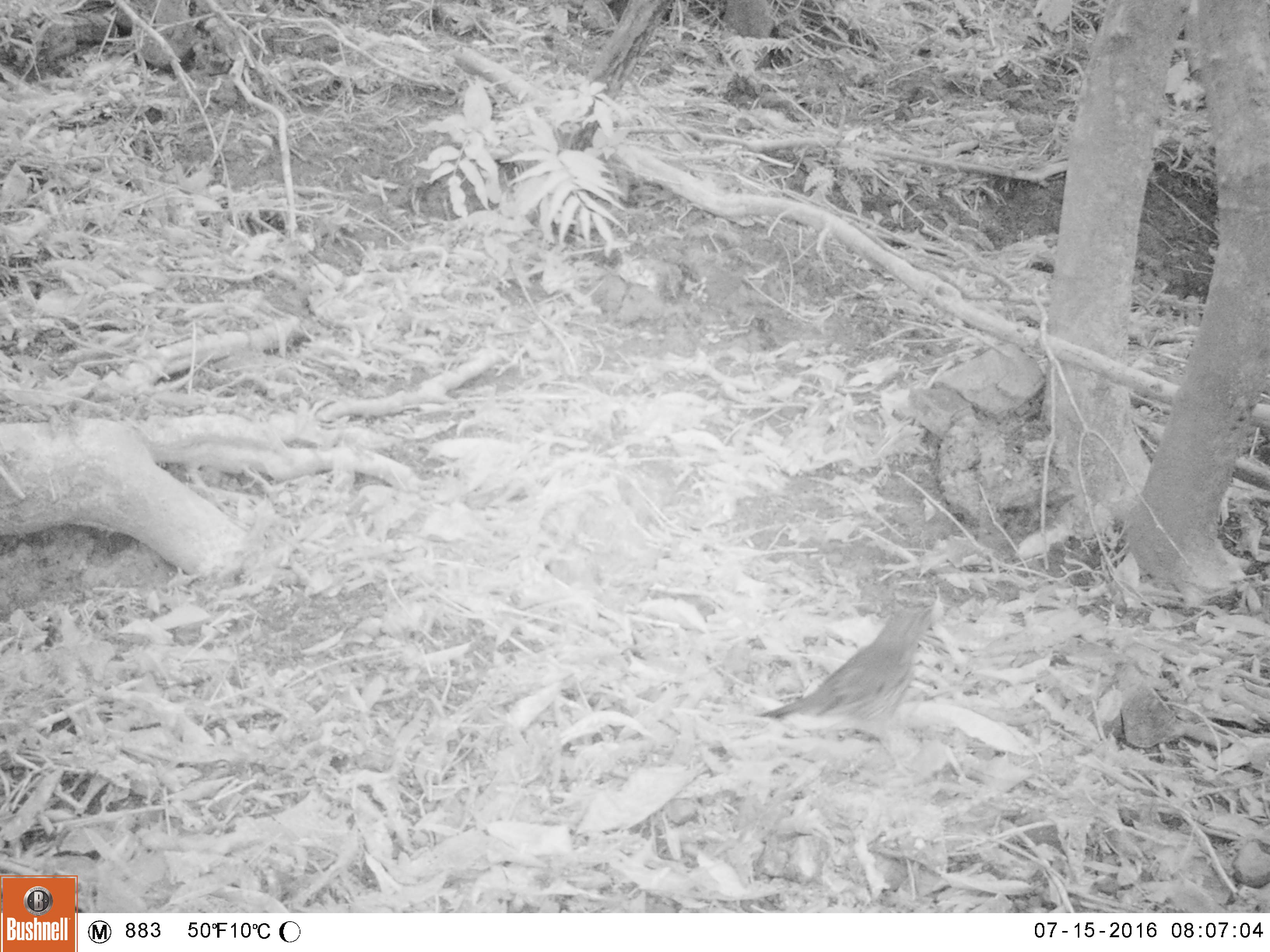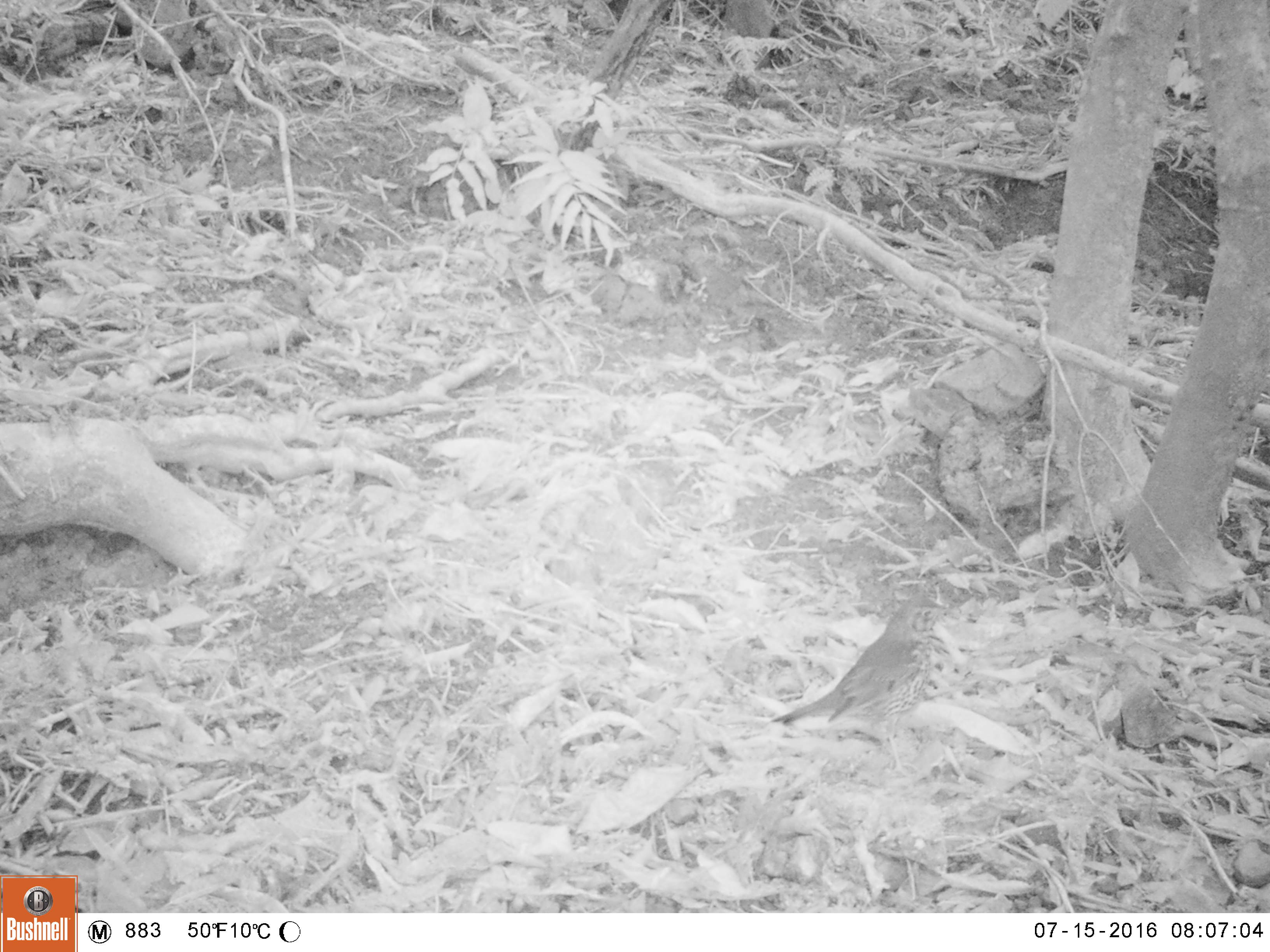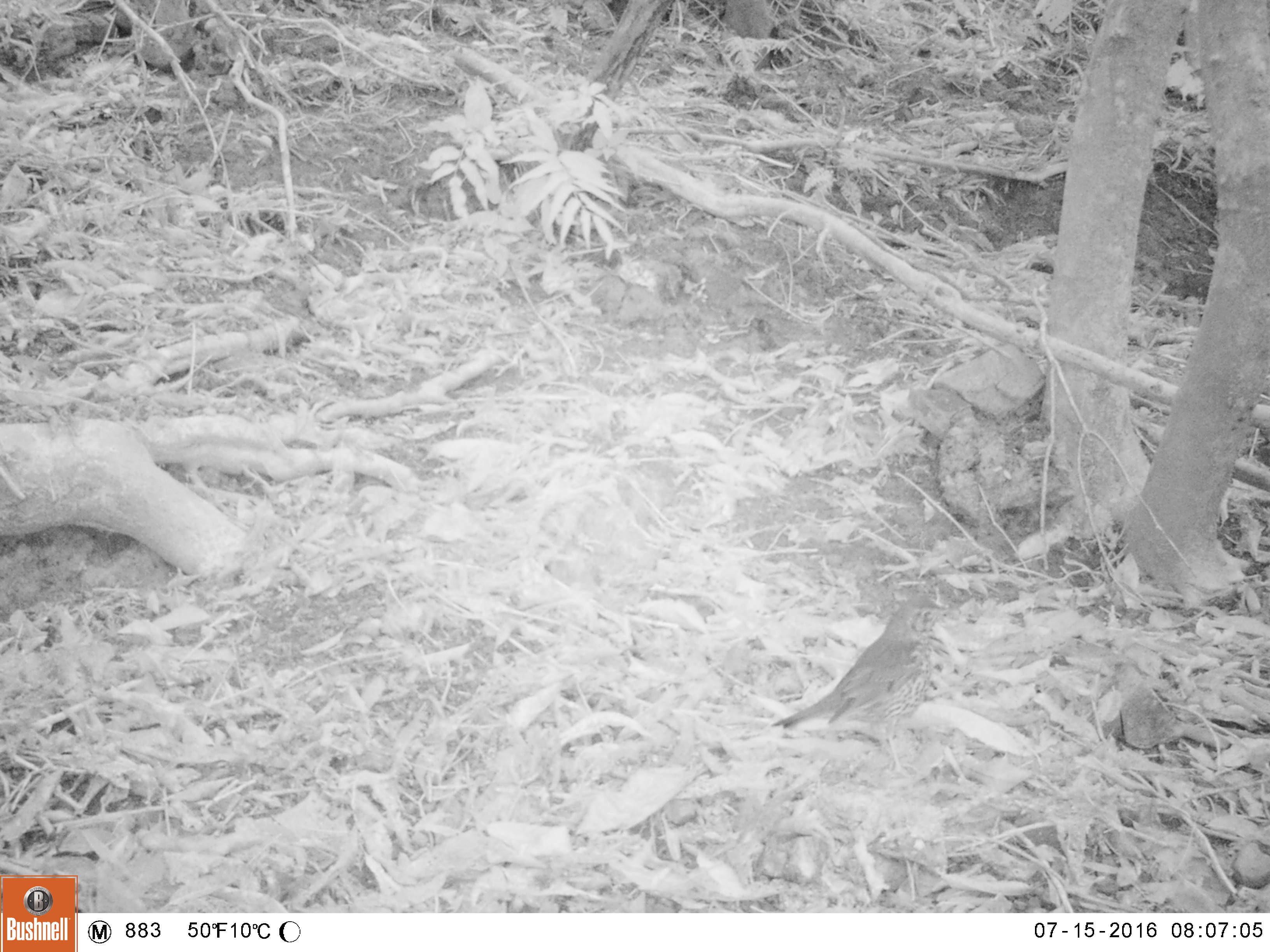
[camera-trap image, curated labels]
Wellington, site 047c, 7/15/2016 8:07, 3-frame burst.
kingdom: Animalia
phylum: Chordata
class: Aves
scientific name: Aves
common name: bird